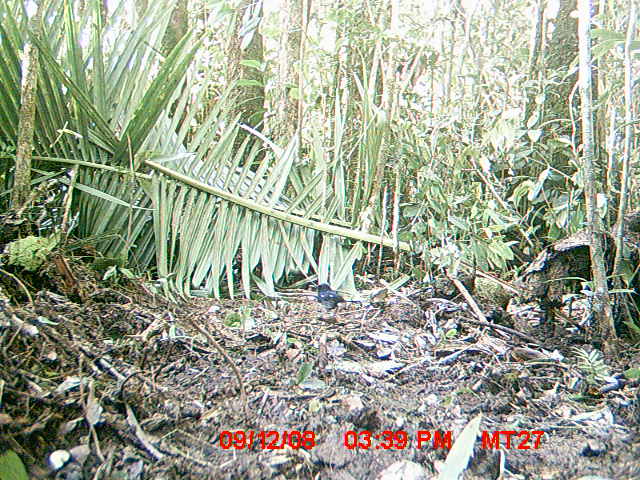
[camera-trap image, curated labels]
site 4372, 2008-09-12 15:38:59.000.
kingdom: Animalia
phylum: Chordata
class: Aves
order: Passeriformes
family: Muscicapidae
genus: Copsychus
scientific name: Copsychus albospecularis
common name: madagascar magpie-robin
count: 1